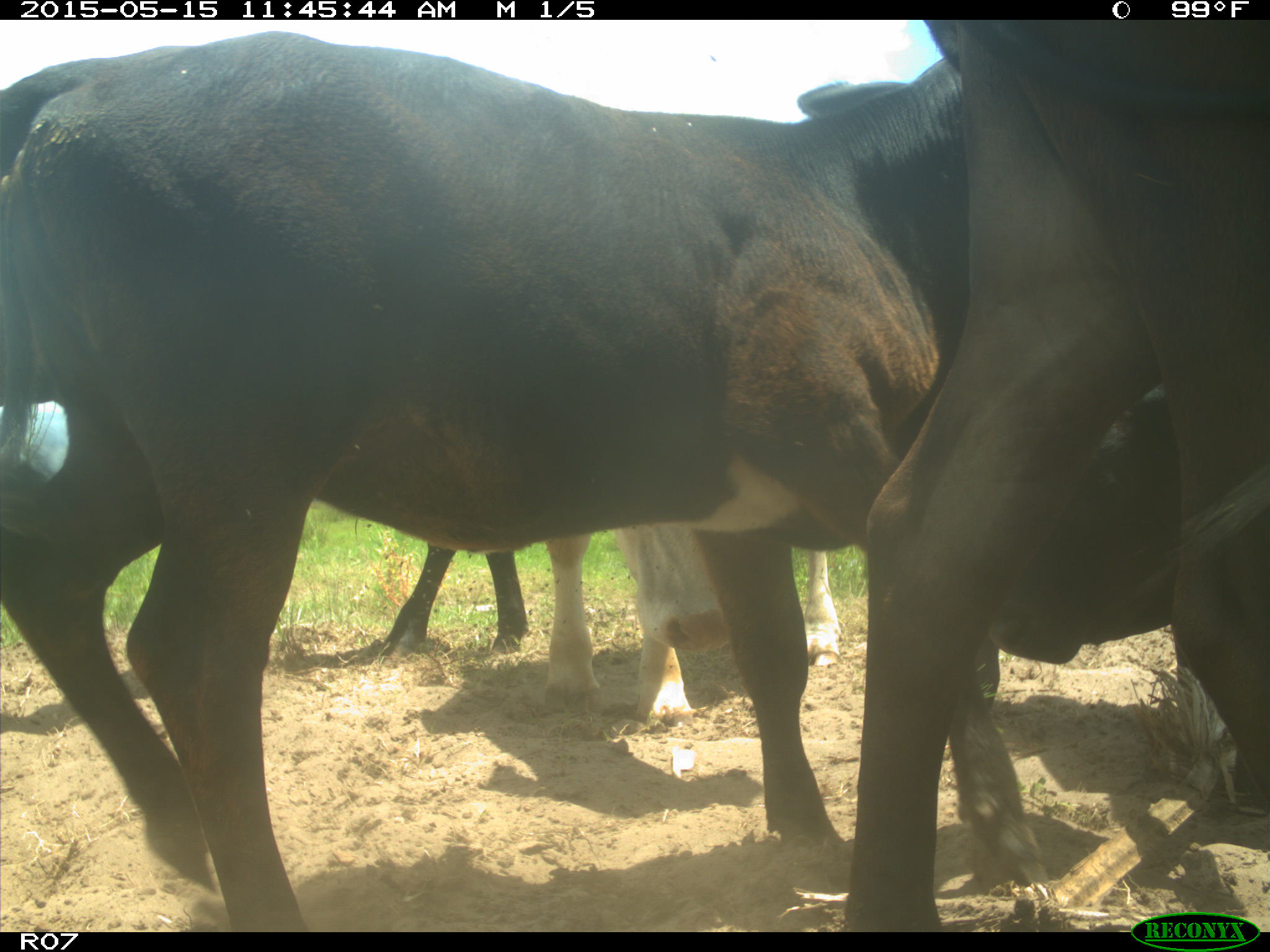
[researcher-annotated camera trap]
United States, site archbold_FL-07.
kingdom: Animalia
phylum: Chordata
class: Mammalia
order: Artiodactyla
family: Bovidae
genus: Bos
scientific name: Bos taurus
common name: domestic cow